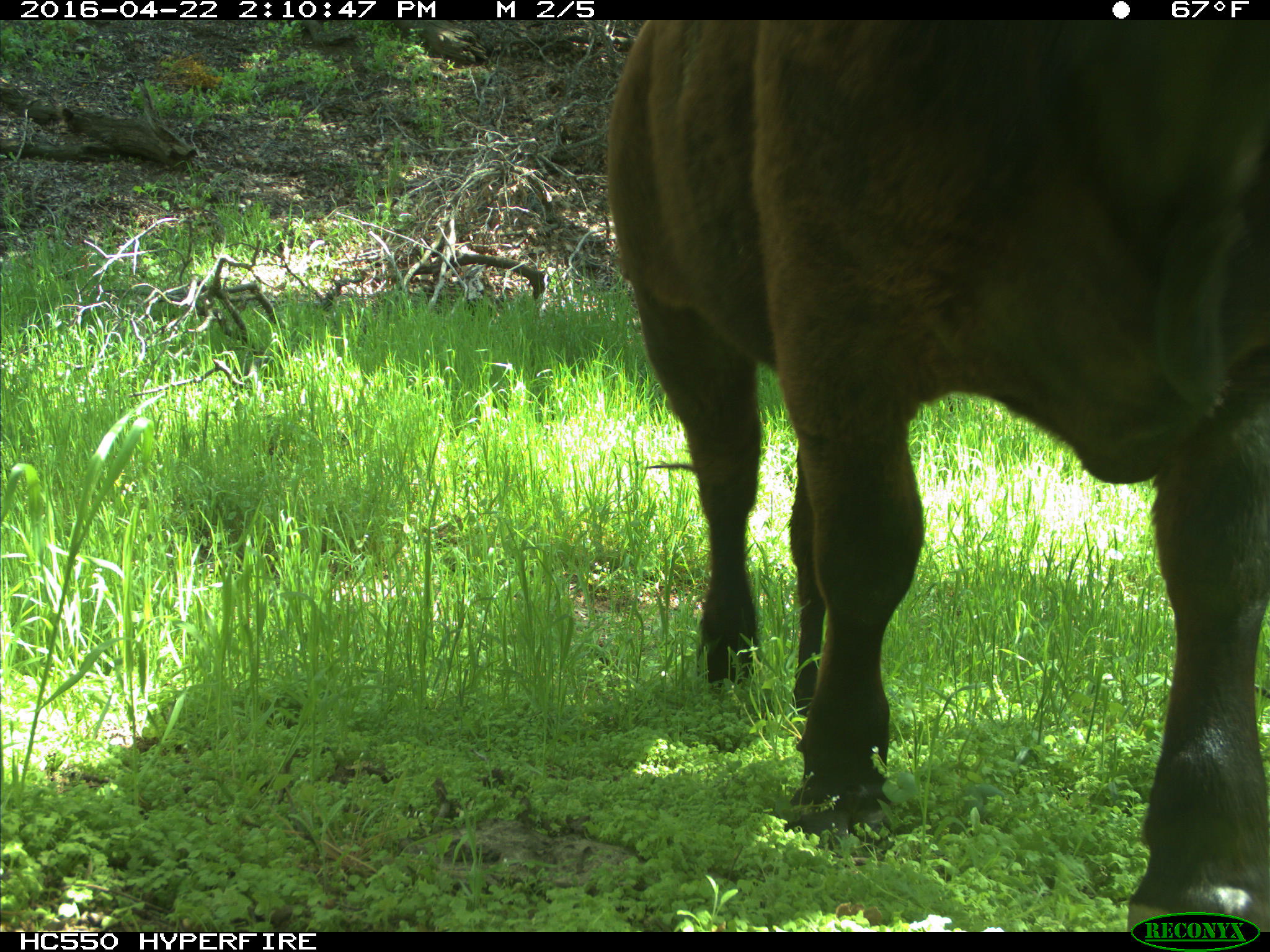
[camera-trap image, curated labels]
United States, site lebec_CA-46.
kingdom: Animalia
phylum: Chordata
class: Mammalia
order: Artiodactyla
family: Bovidae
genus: Bos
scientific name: Bos taurus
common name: domestic cow